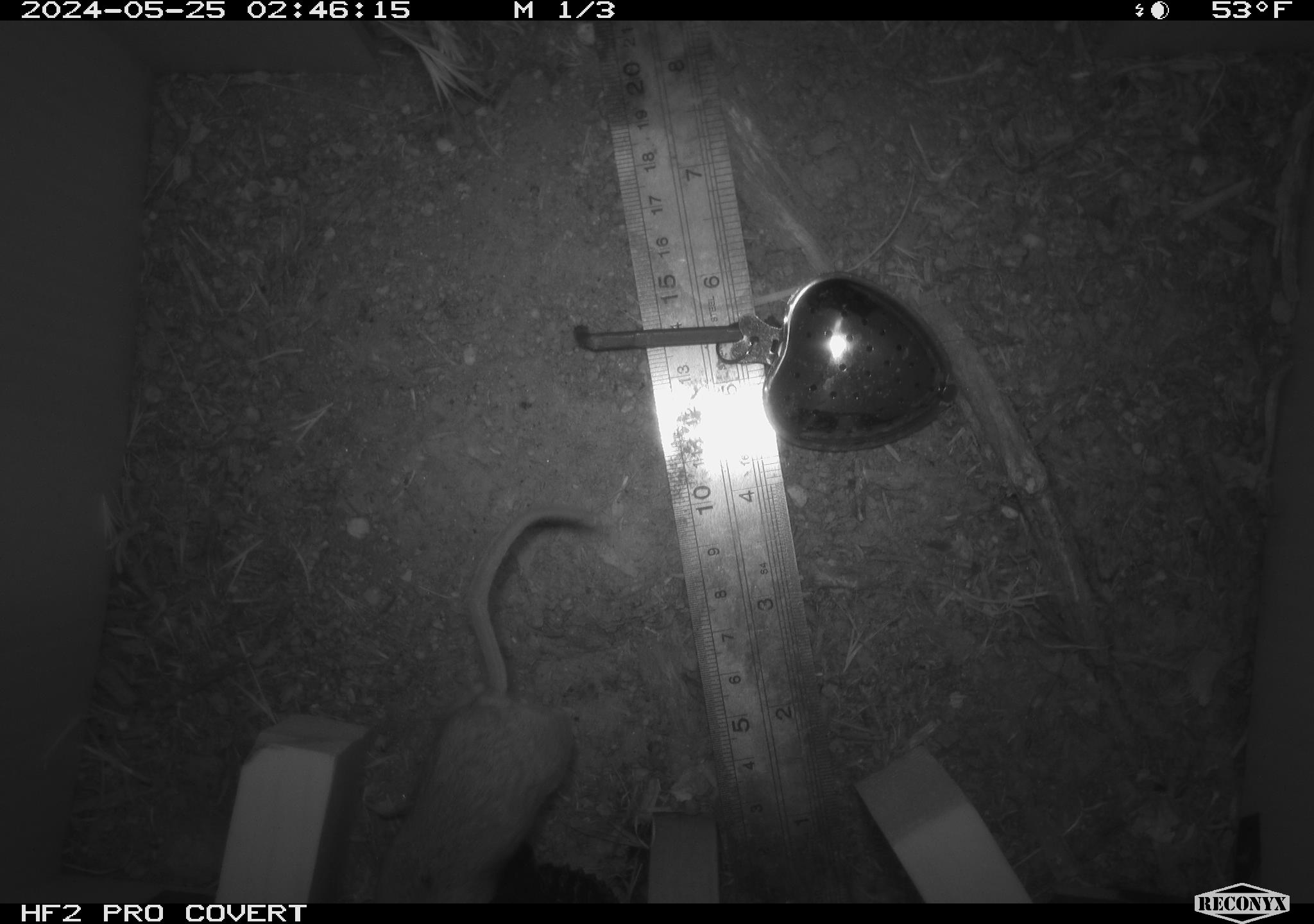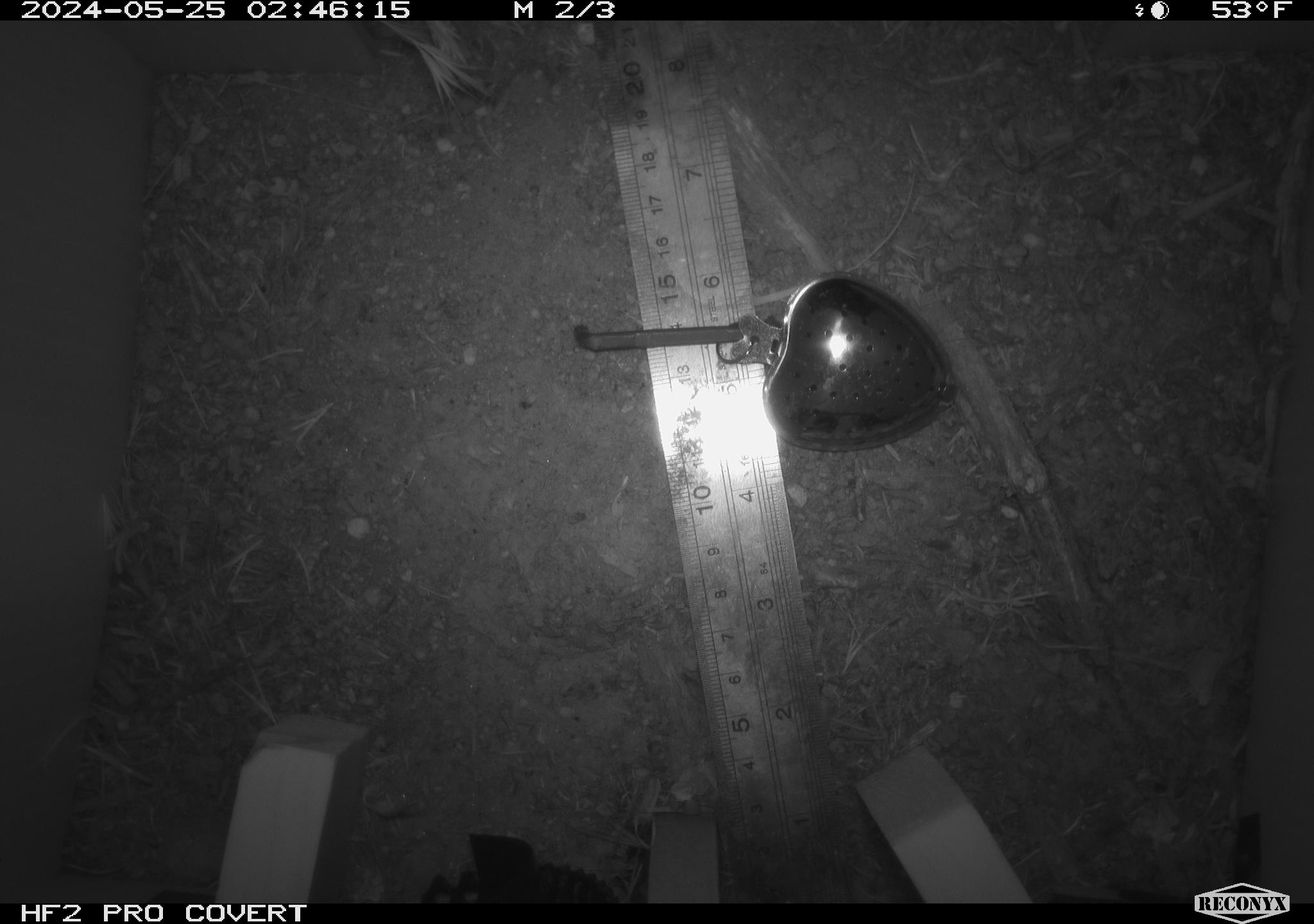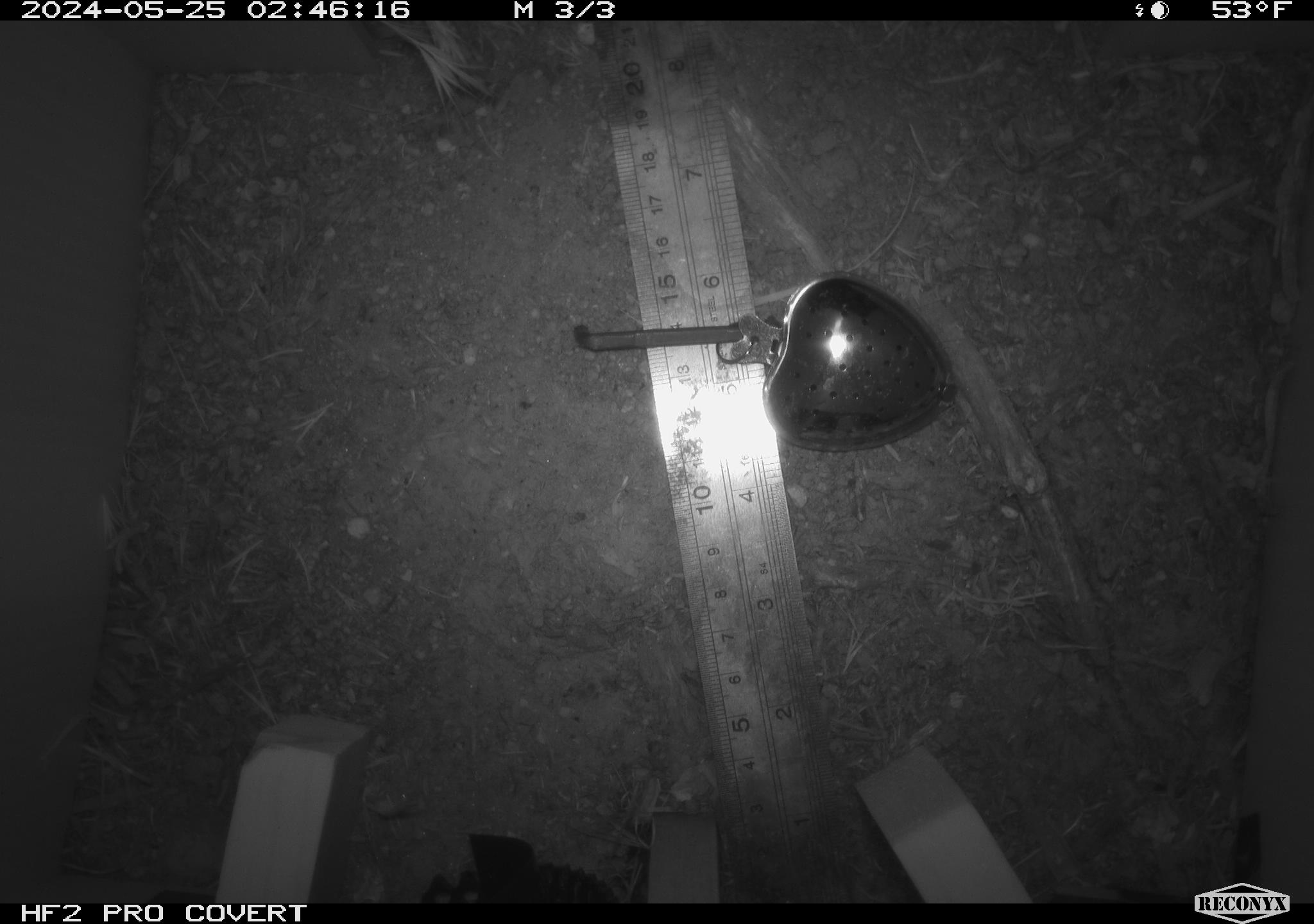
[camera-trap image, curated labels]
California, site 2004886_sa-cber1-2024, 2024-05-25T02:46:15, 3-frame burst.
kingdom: Animalia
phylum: Chordata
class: Mammalia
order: Rodentia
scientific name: Rodentia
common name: mouse species